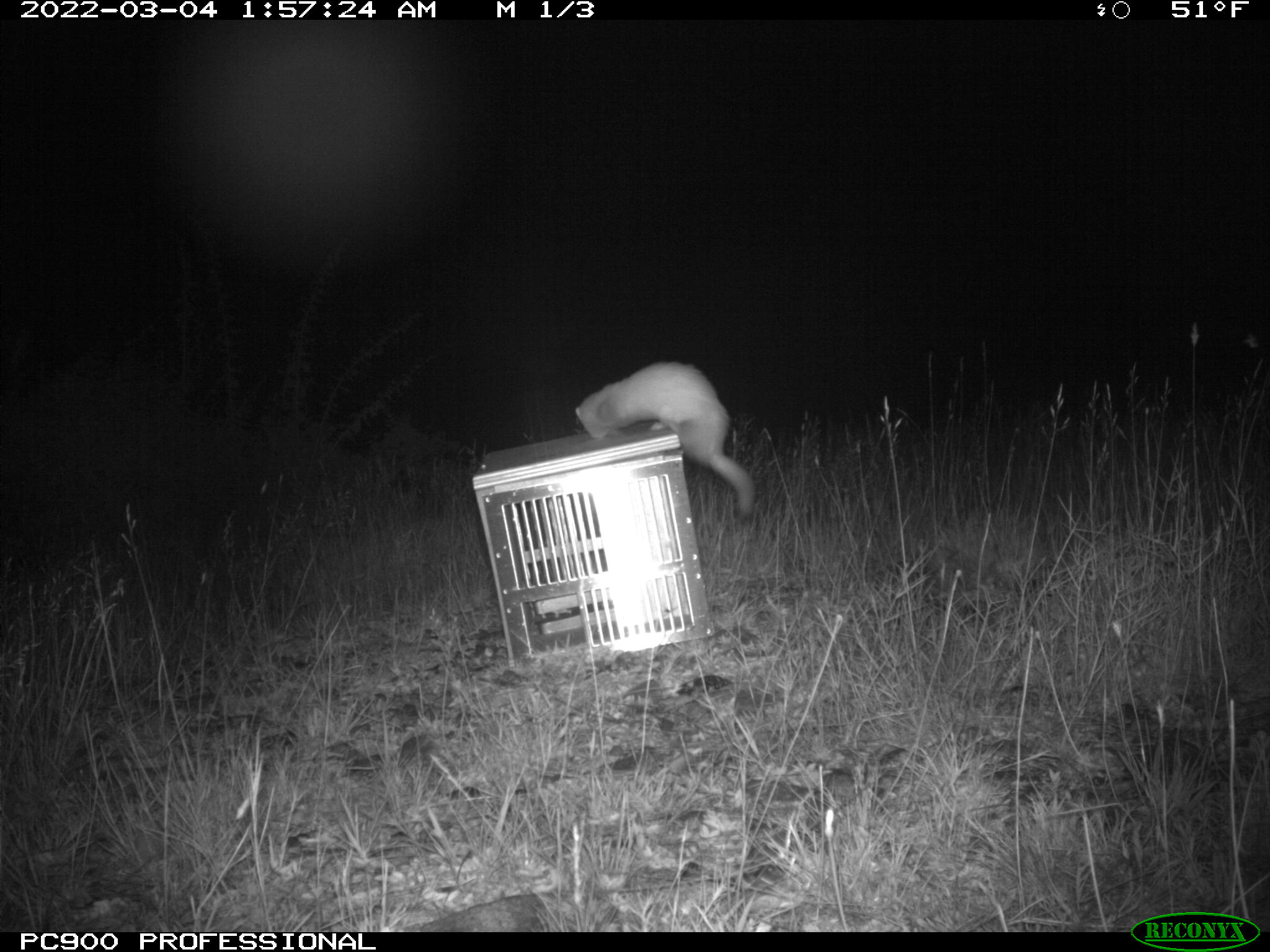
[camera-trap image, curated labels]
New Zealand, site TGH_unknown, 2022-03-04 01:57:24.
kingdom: Animalia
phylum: Chordata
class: Mammalia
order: Carnivora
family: Mustelidae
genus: Mustela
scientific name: Mustela furo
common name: ferret